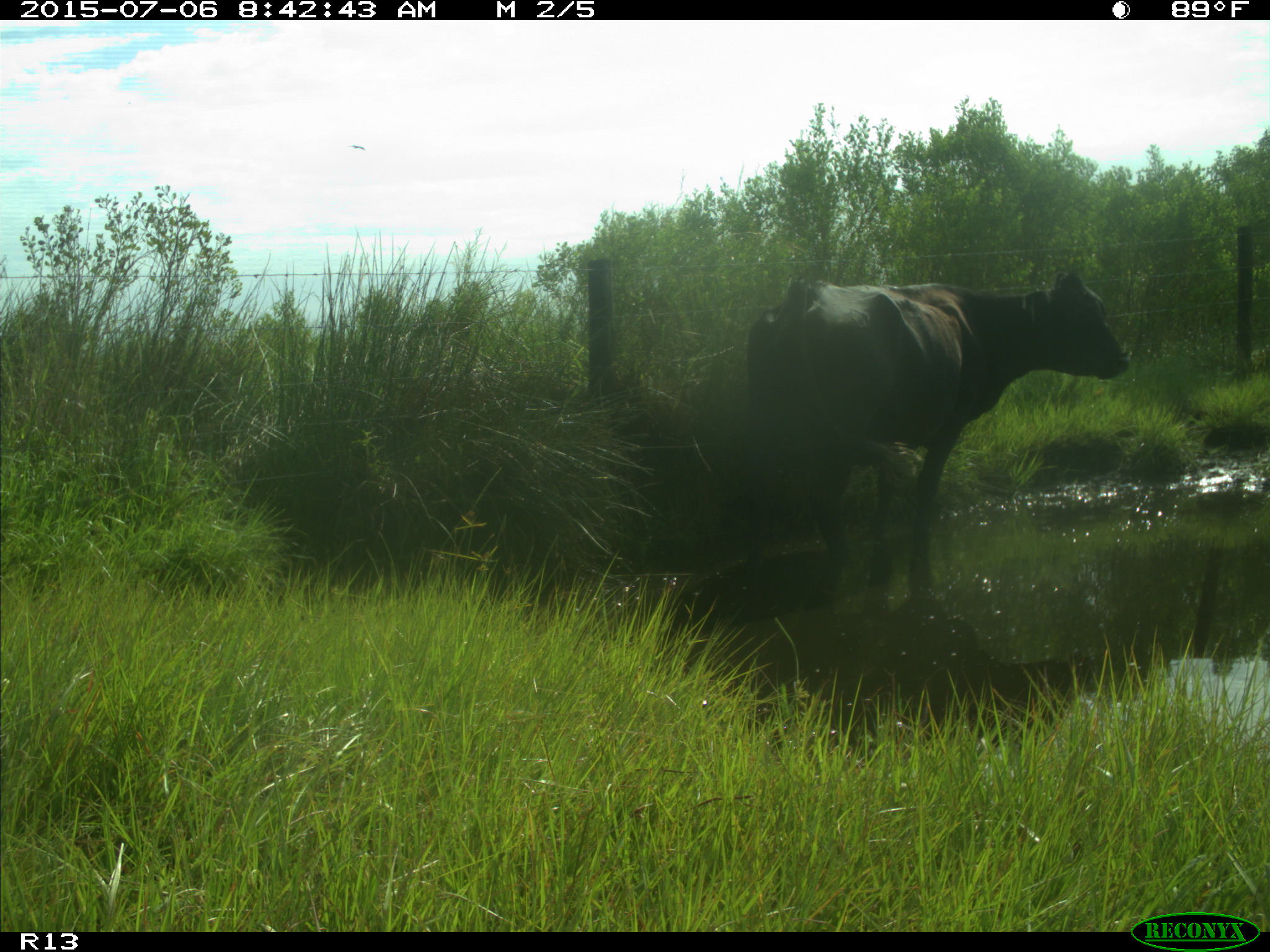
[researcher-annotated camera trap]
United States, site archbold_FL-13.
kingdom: Animalia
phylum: Chordata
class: Mammalia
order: Artiodactyla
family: Bovidae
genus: Bos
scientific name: Bos taurus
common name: domestic cow